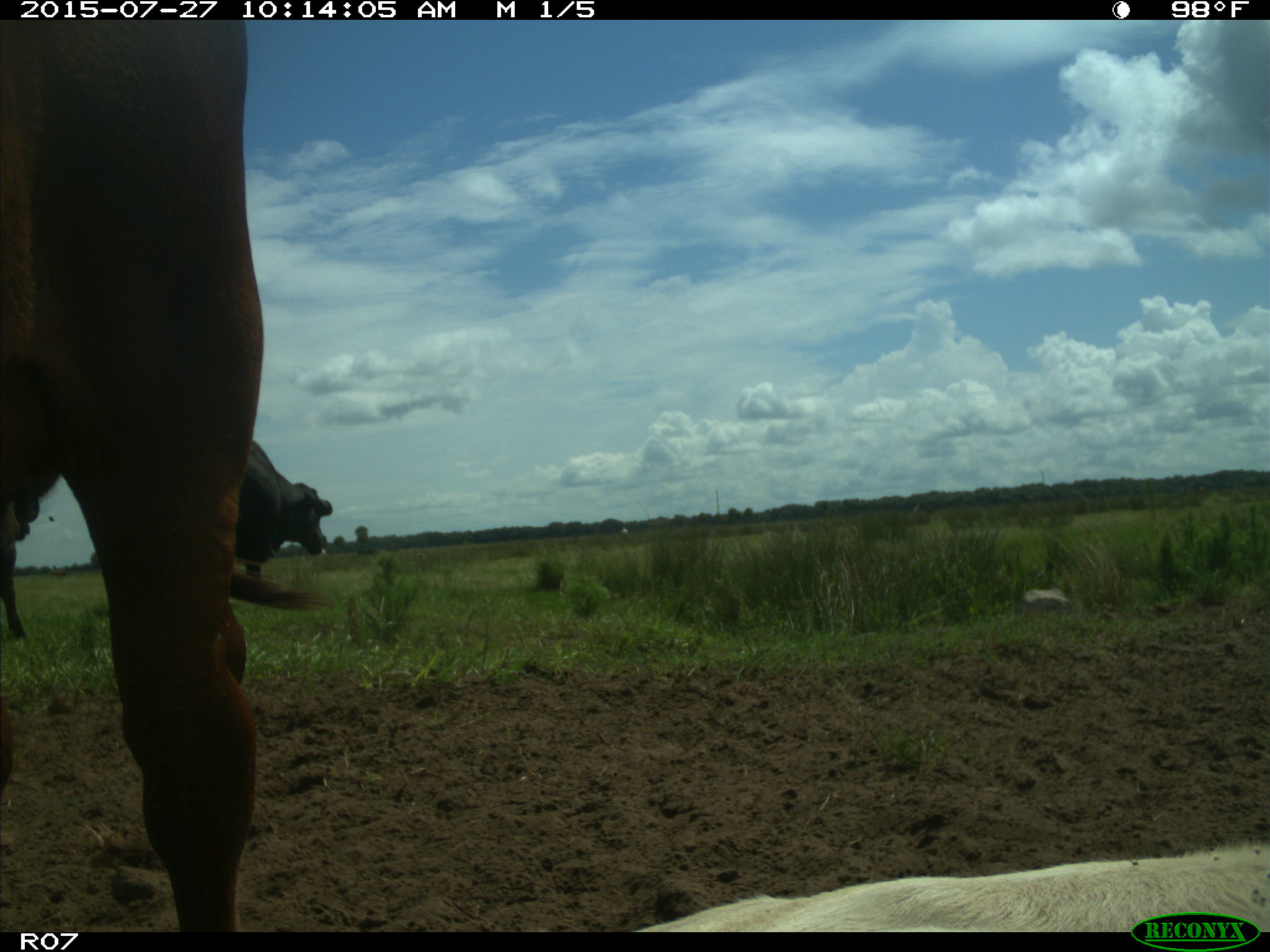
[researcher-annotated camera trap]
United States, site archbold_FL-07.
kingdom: Animalia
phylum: Chordata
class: Mammalia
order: Artiodactyla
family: Bovidae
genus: Bos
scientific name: Bos taurus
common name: domestic cow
Bos taurus (domestic cow).